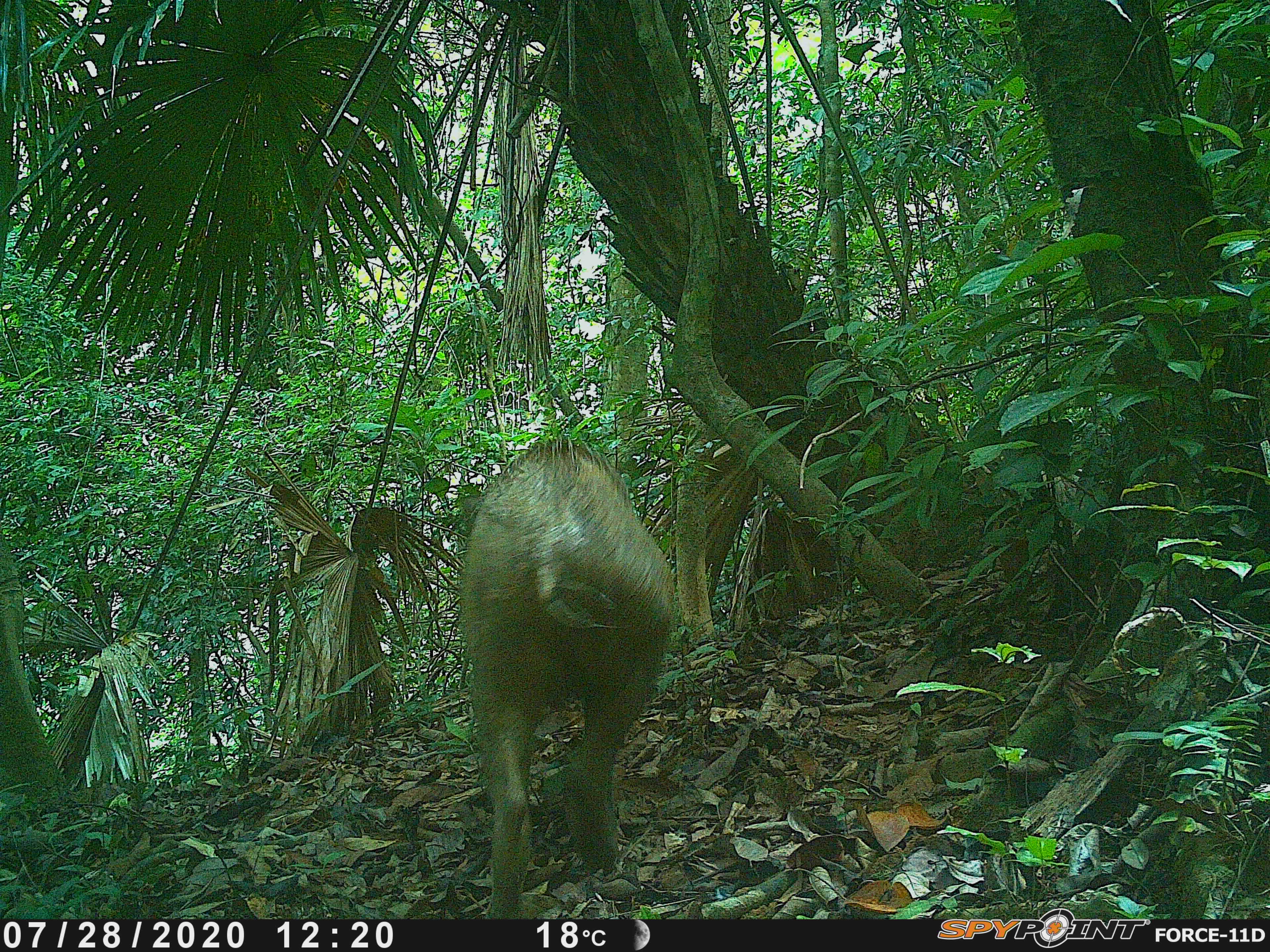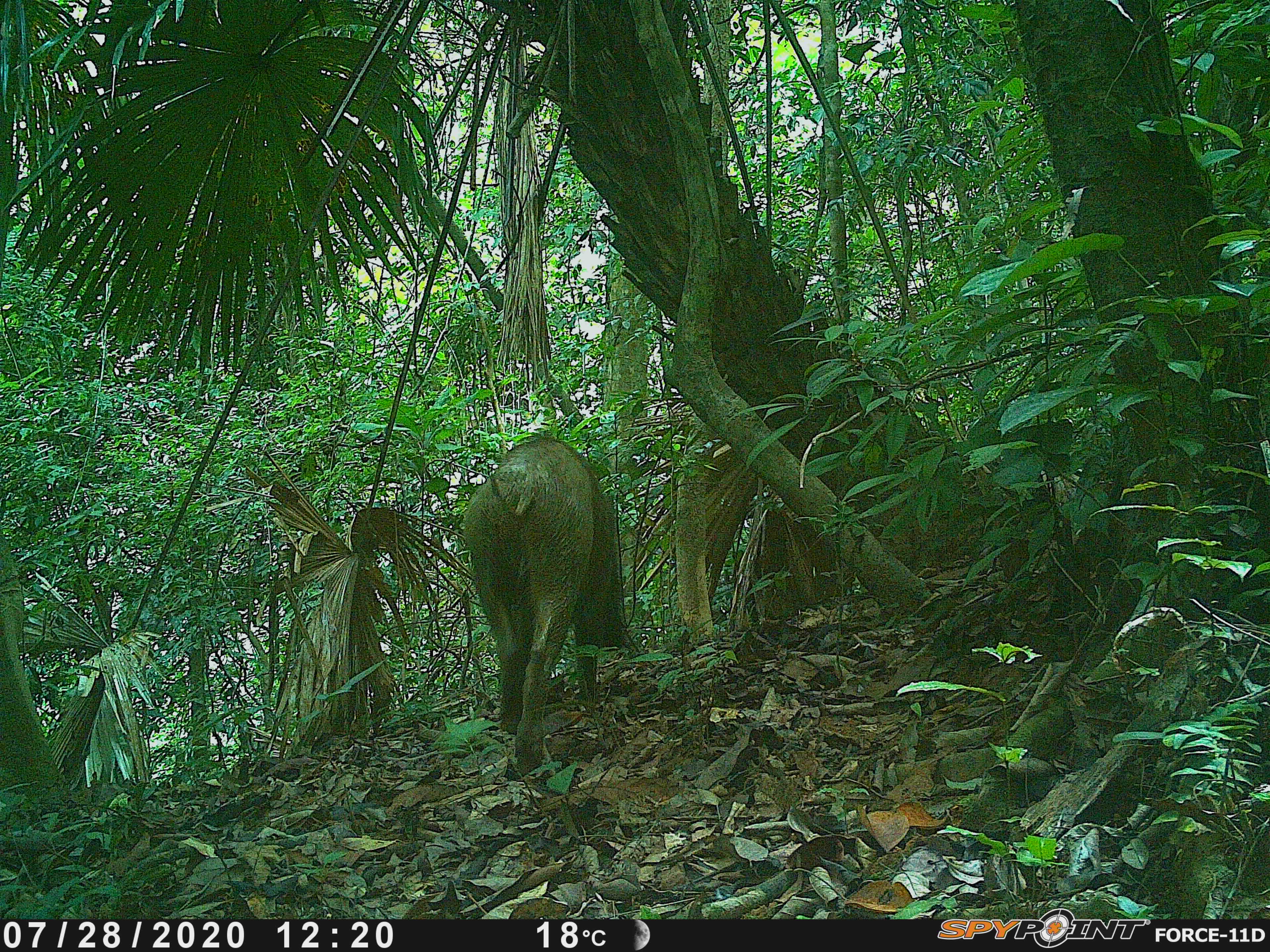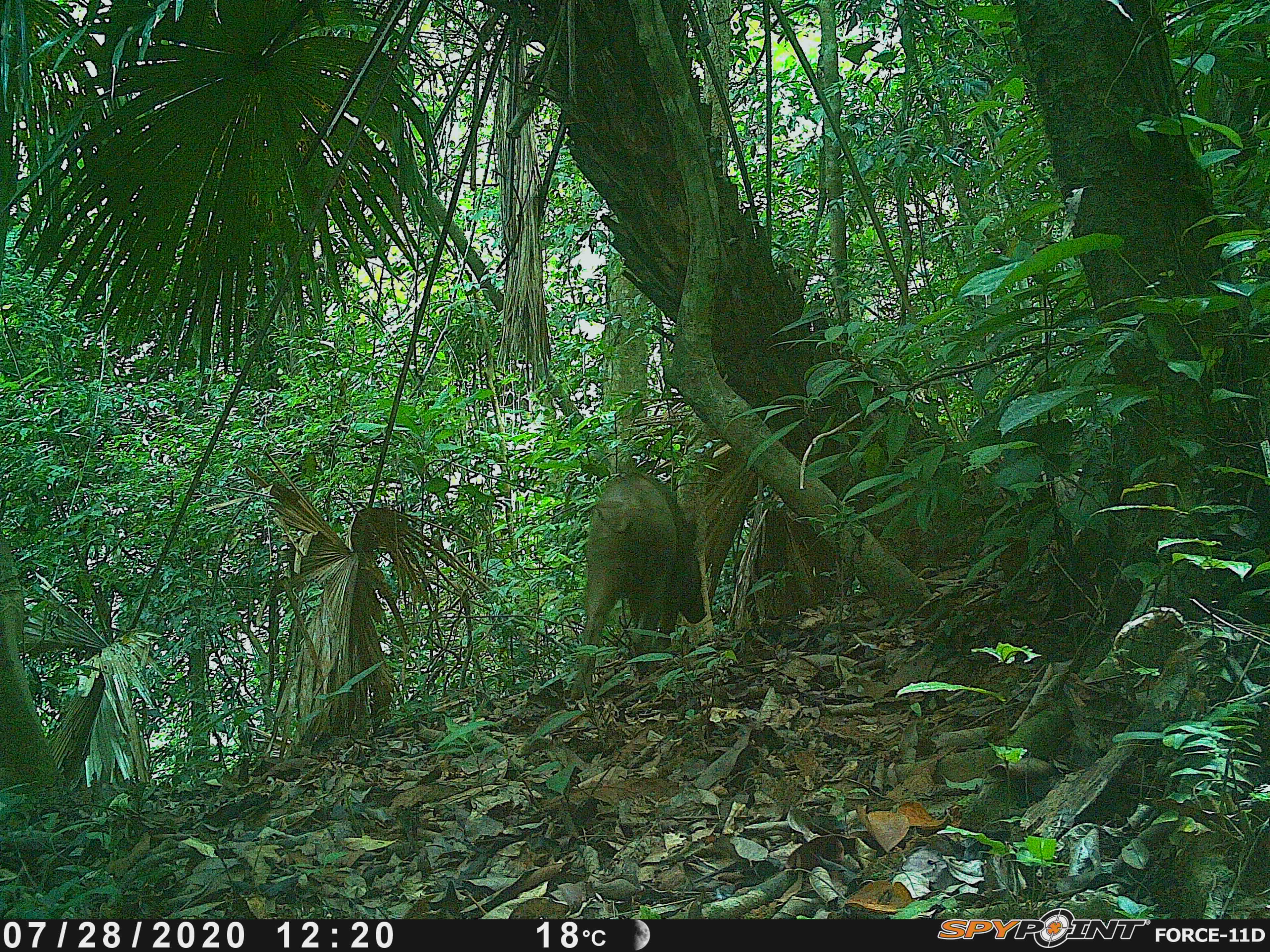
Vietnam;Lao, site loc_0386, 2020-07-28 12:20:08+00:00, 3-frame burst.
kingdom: Animalia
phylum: Chordata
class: Mammalia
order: Artiodactyla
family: Suidae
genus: Sus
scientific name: Sus scrofa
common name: eurasian wild pig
Eurasian wild pig (Sus scrofa). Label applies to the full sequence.